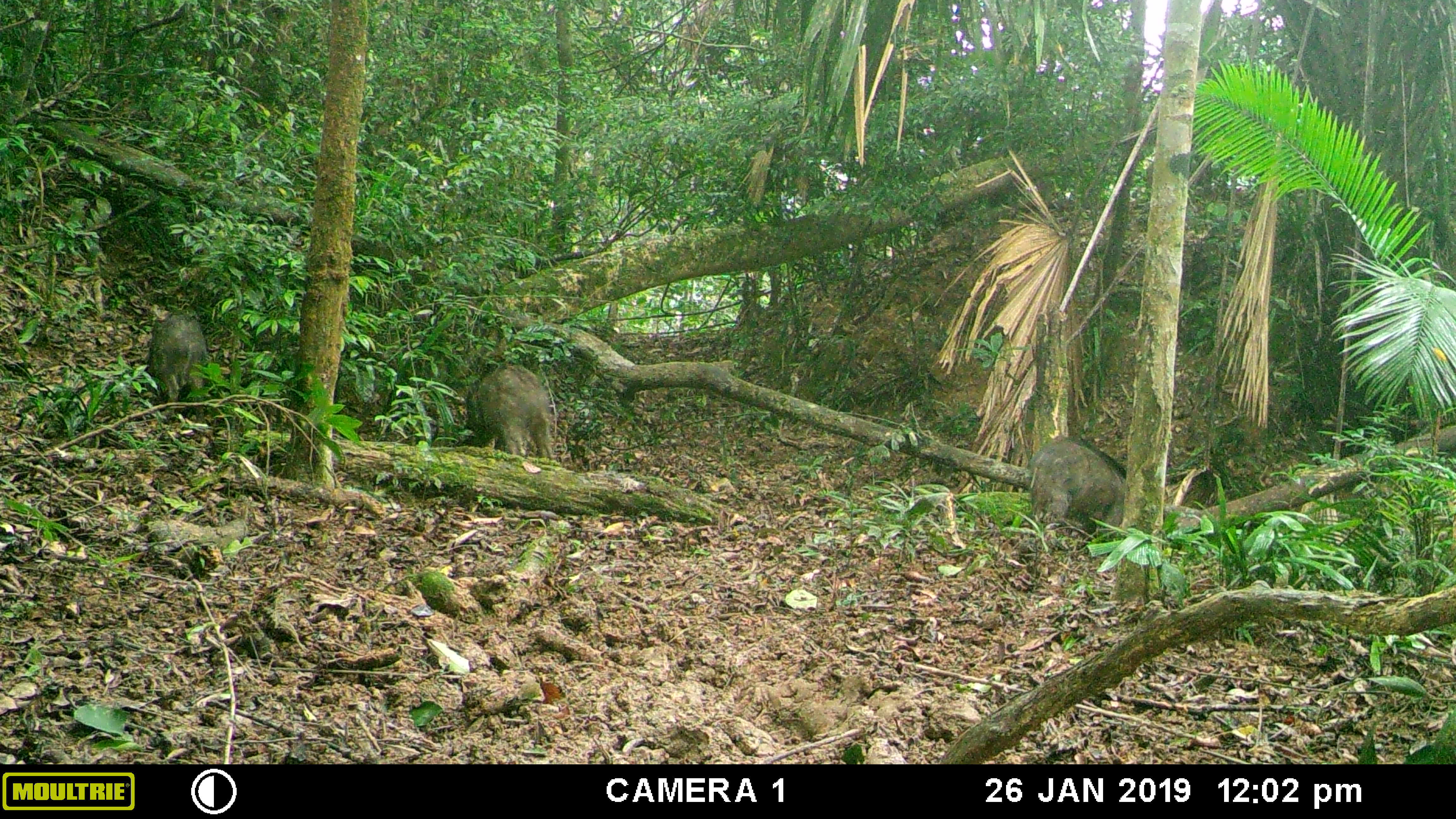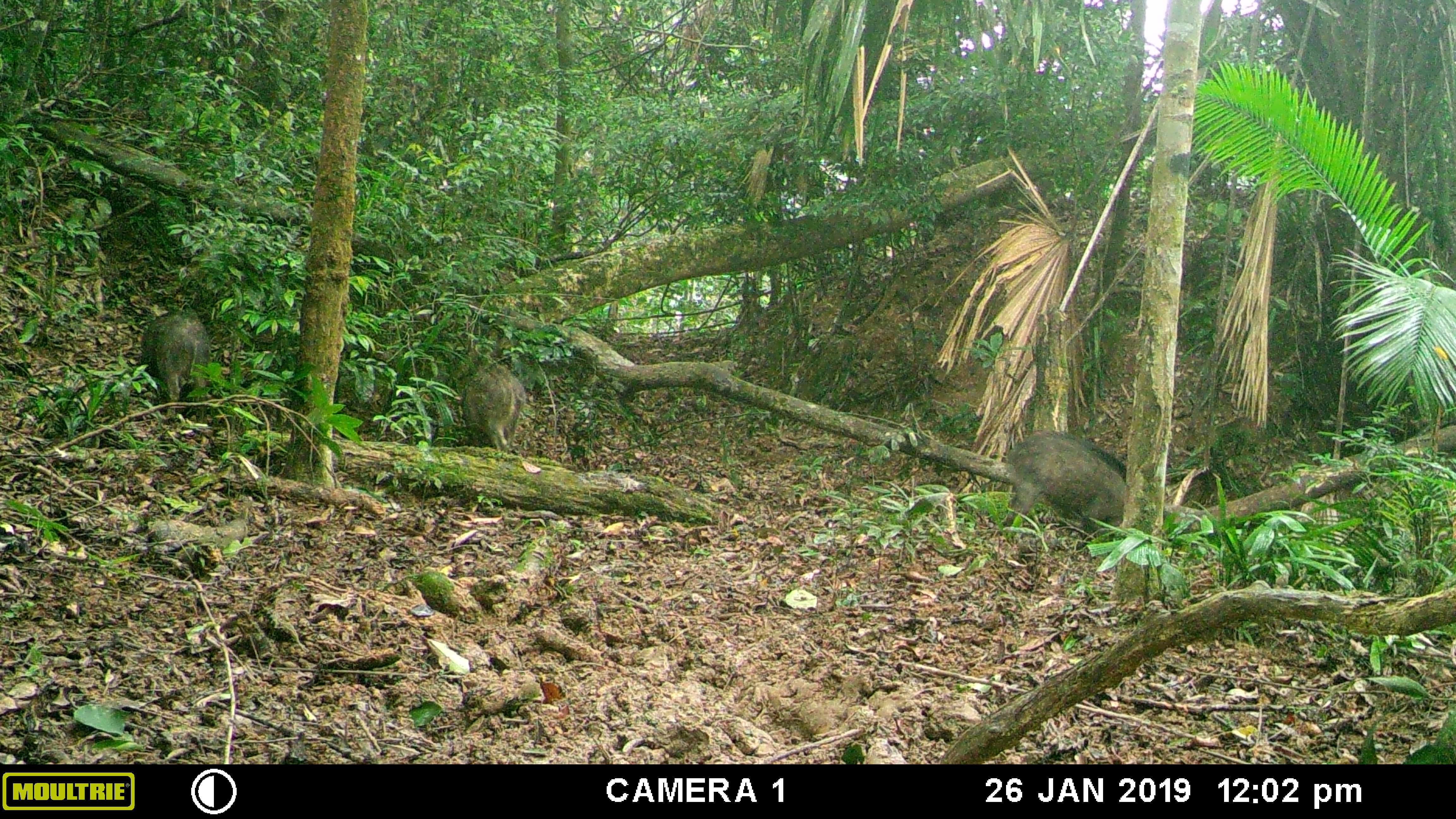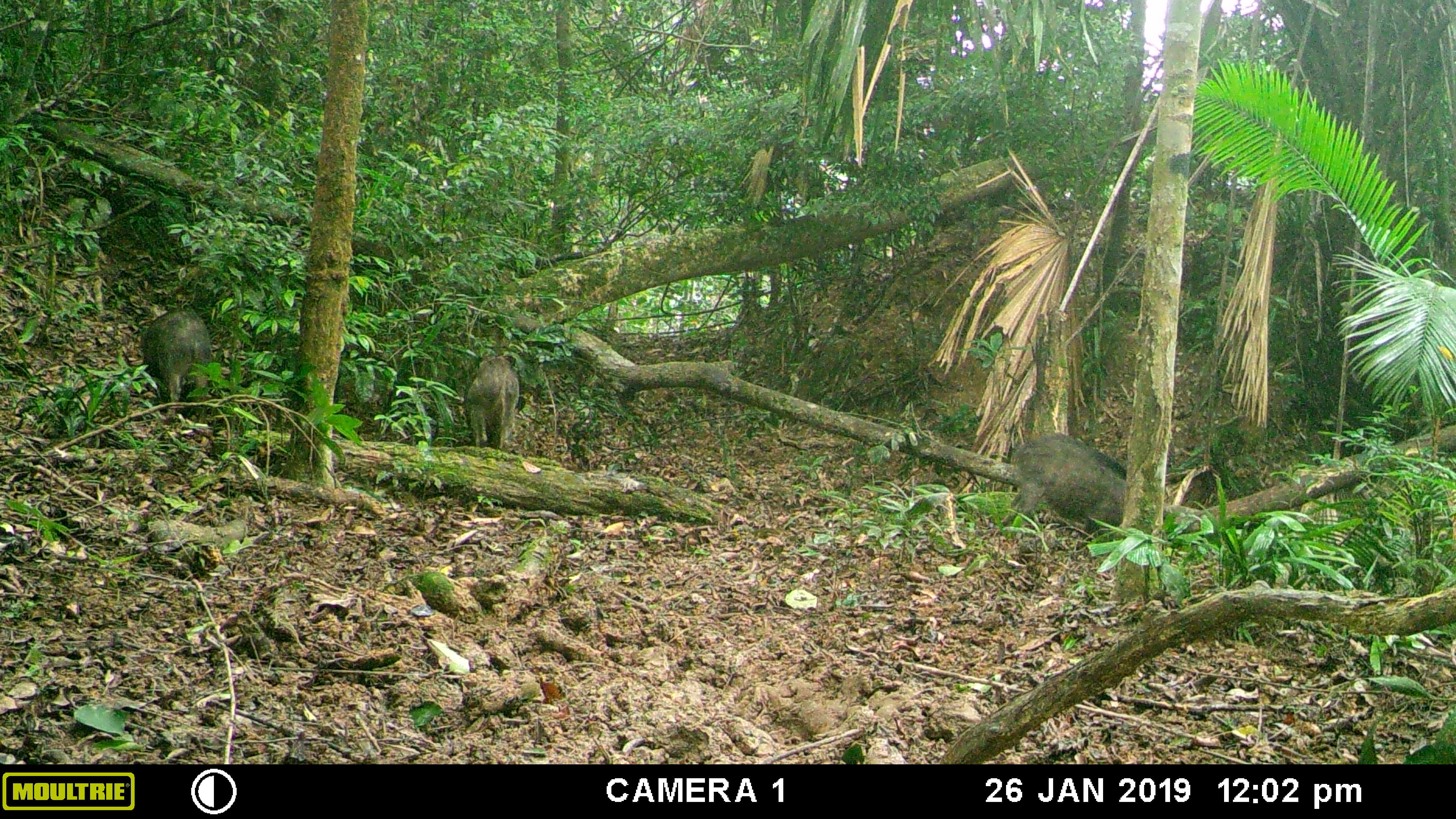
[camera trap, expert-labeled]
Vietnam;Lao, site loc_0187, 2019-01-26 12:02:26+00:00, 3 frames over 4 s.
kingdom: Animalia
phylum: Chordata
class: Mammalia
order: Artiodactyla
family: Suidae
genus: Sus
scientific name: Sus scrofa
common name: eurasian wild pig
Eurasian wild pig (Sus scrofa). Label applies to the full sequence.